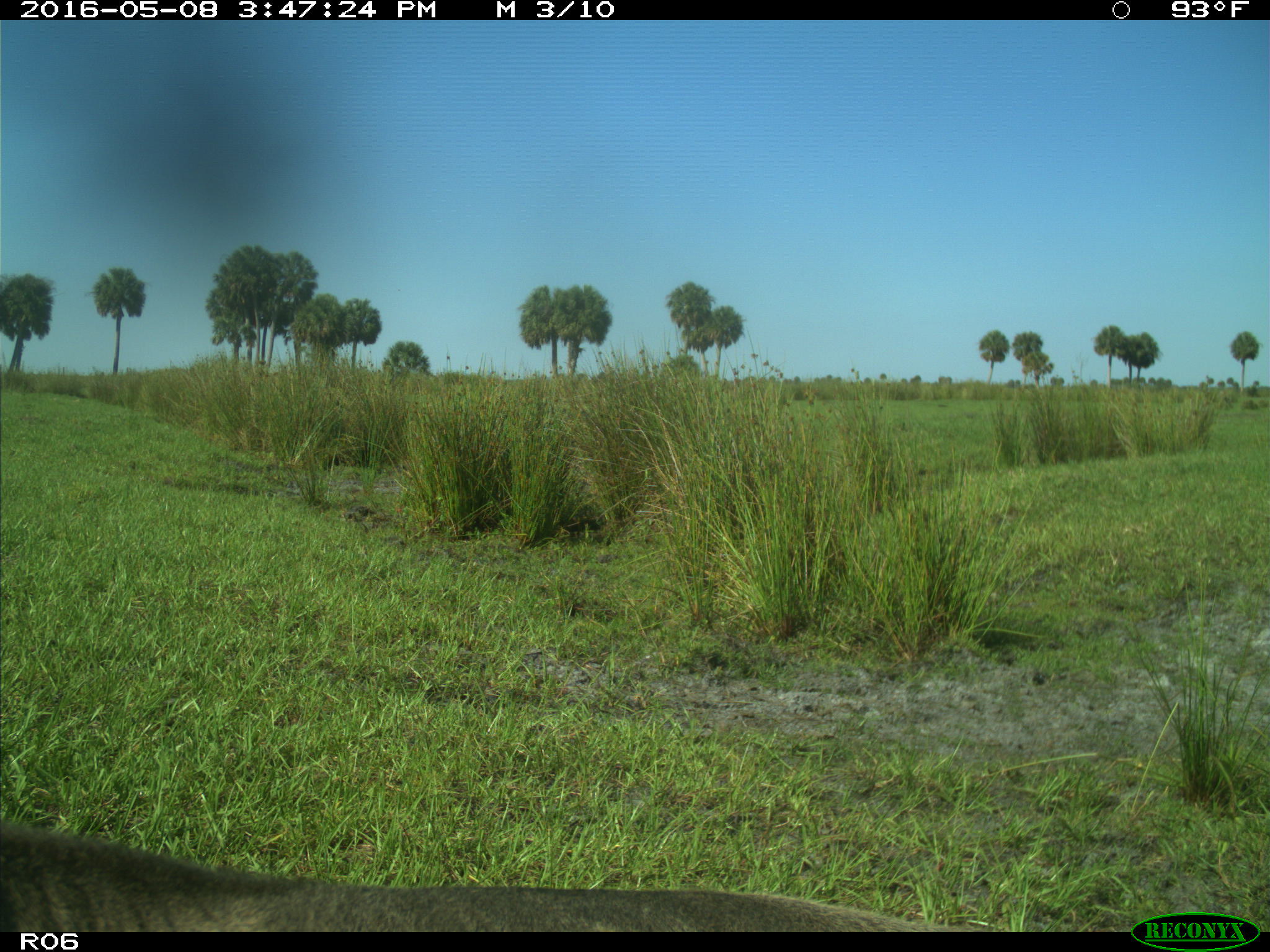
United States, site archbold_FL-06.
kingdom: Animalia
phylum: Chordata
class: Mammalia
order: Artiodactyla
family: Bovidae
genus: Bos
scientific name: Bos taurus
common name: domestic cow